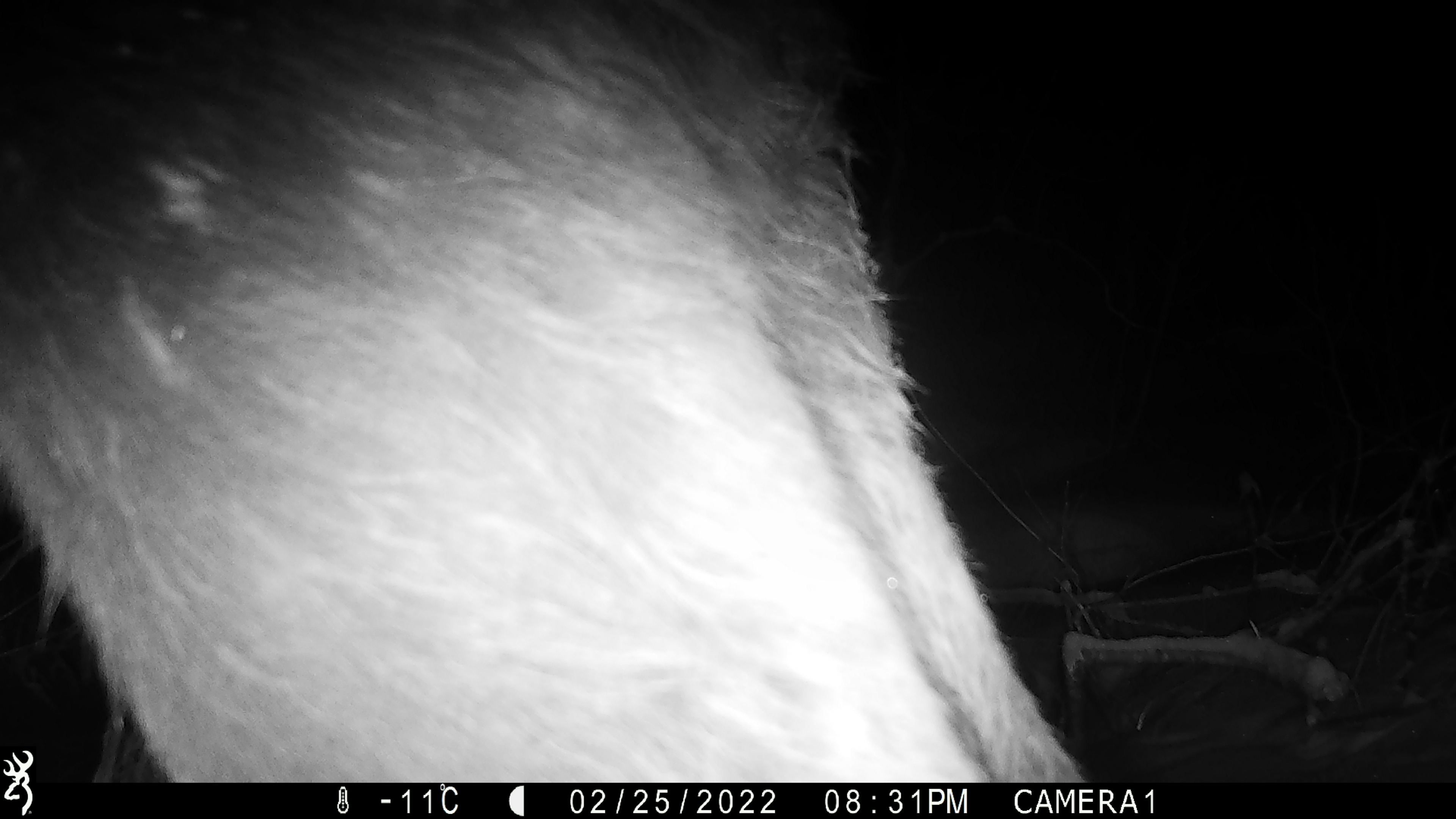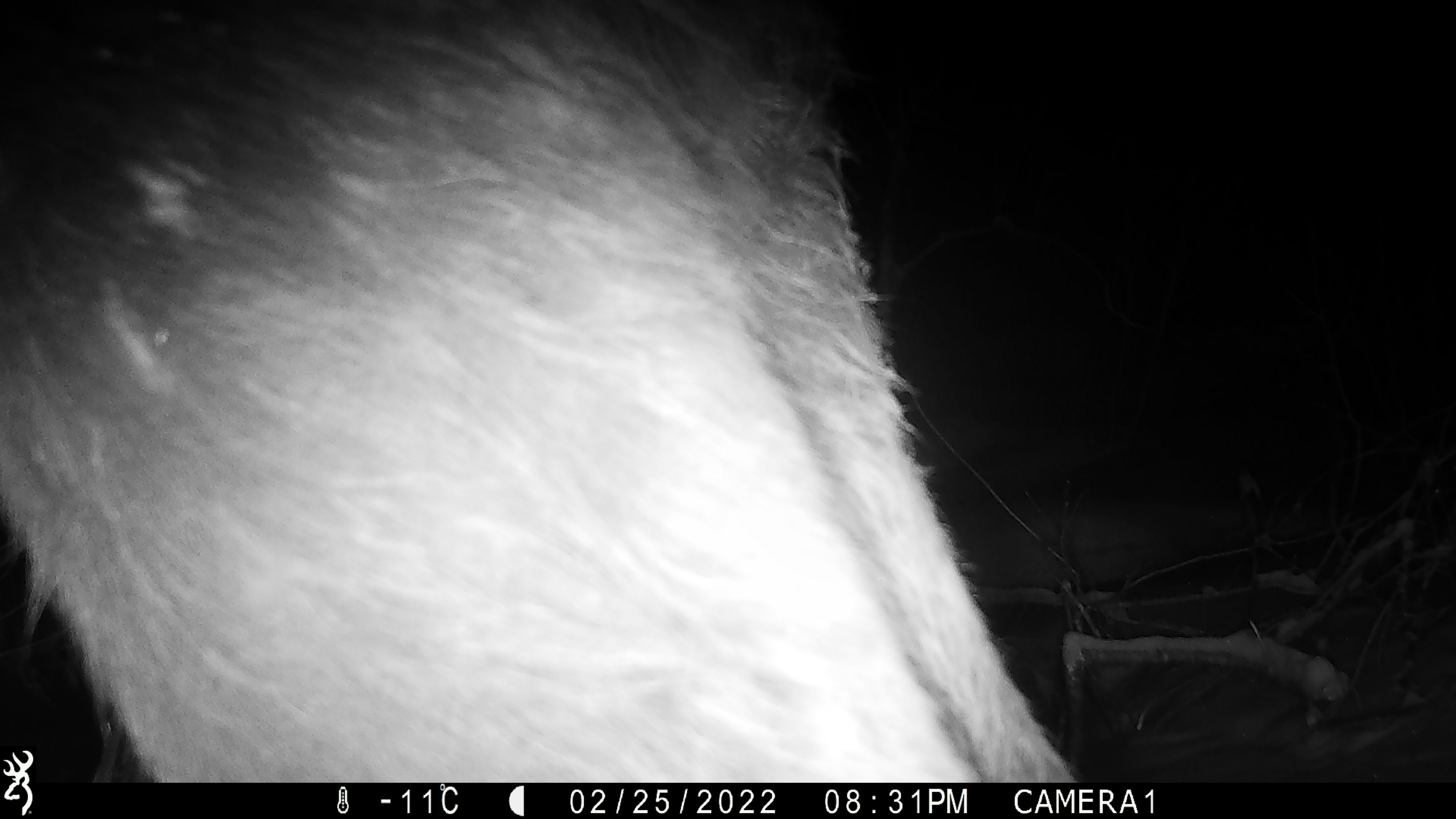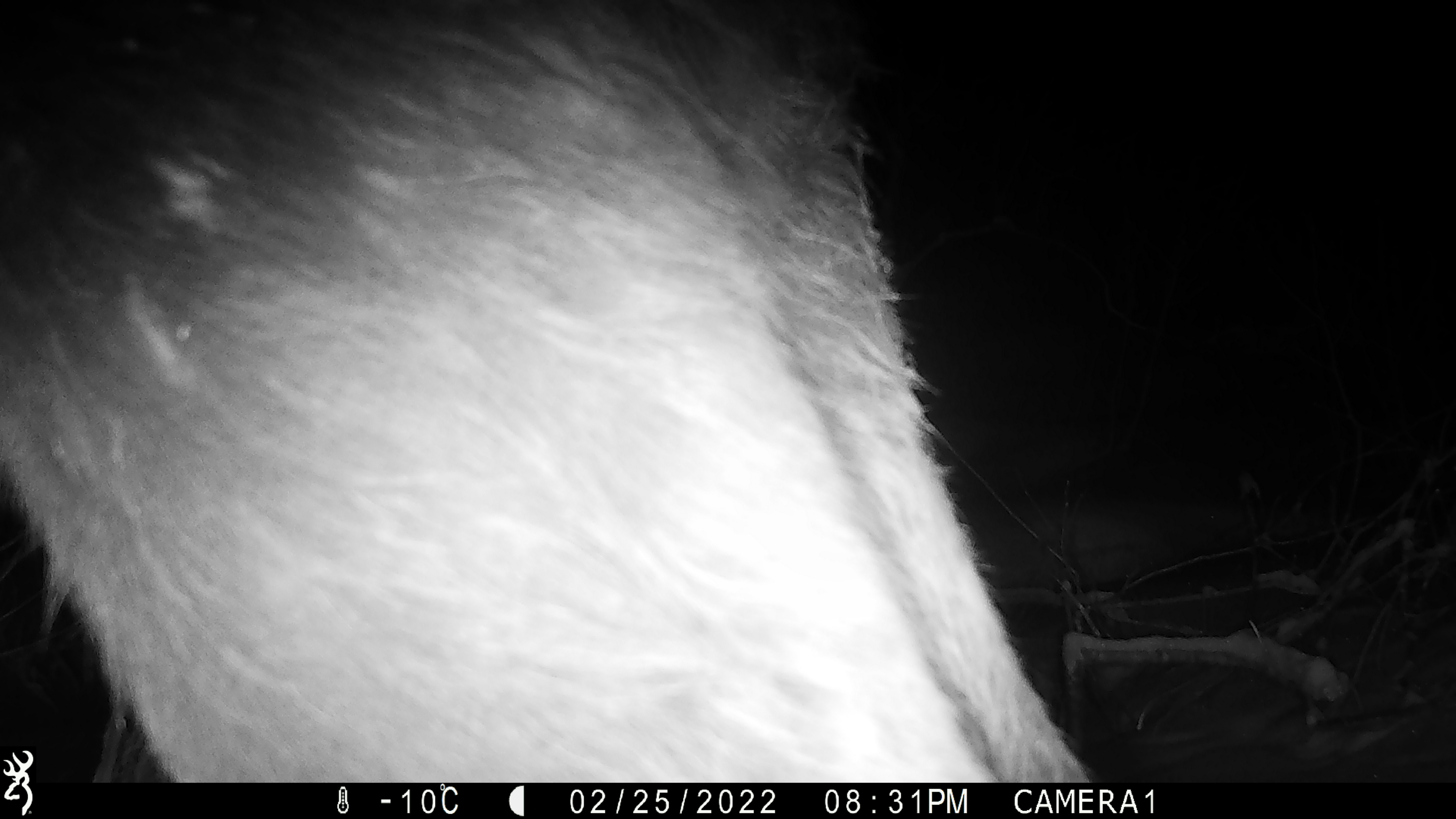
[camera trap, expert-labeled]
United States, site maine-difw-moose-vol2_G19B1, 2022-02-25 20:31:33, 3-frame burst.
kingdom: Animalia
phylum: Chordata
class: Mammalia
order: Artiodactyla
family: Cervidae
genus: Alces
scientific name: Alces alces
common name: moose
Moose (Alces alces).